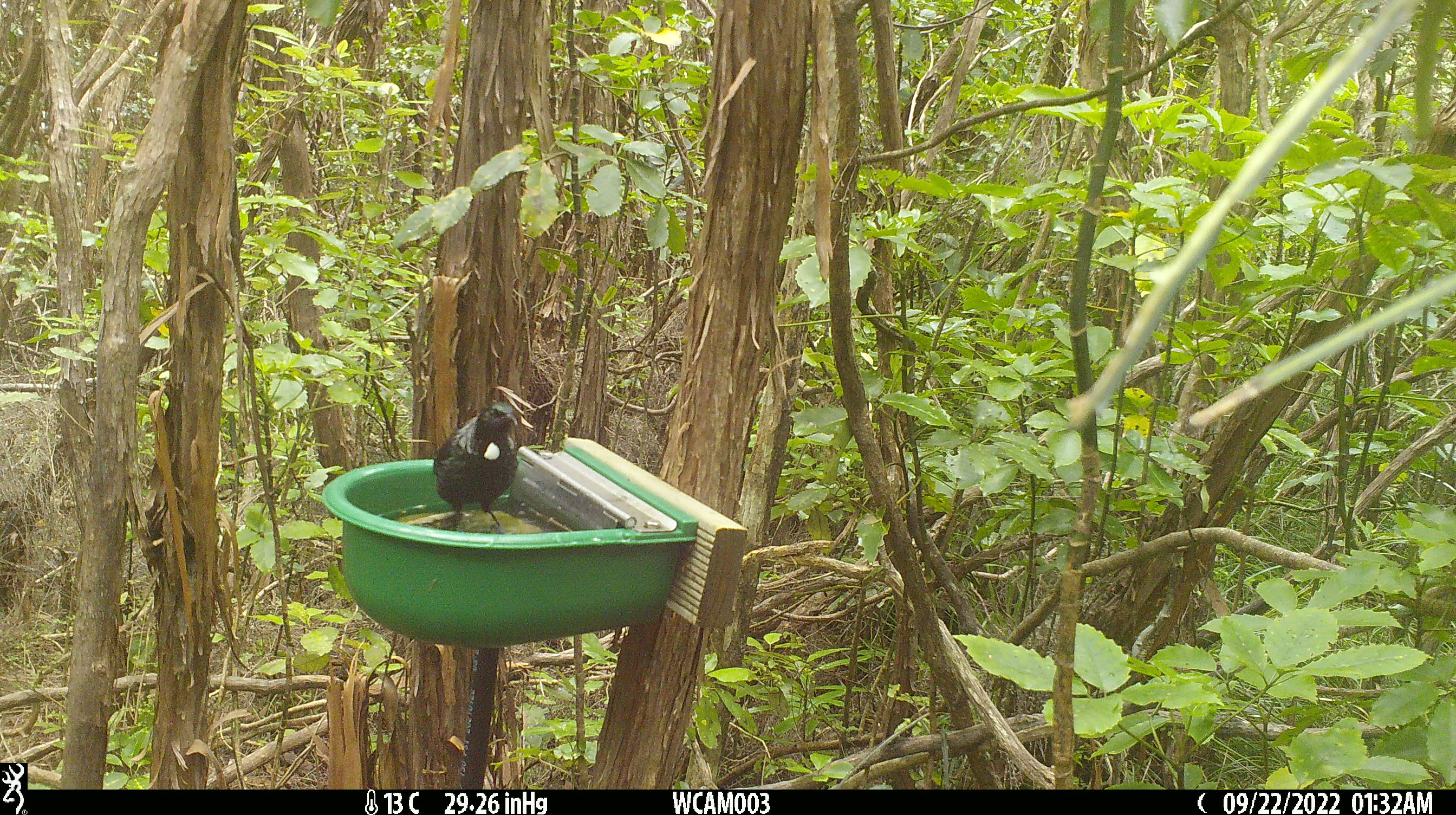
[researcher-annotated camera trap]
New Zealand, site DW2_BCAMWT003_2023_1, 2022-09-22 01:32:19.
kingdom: Animalia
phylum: Chordata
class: Aves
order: Passeriformes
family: Meliphagidae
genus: Prosthemadera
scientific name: Prosthemadera novaeseelandiae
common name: tui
Tui (Prosthemadera novaeseelandiae).